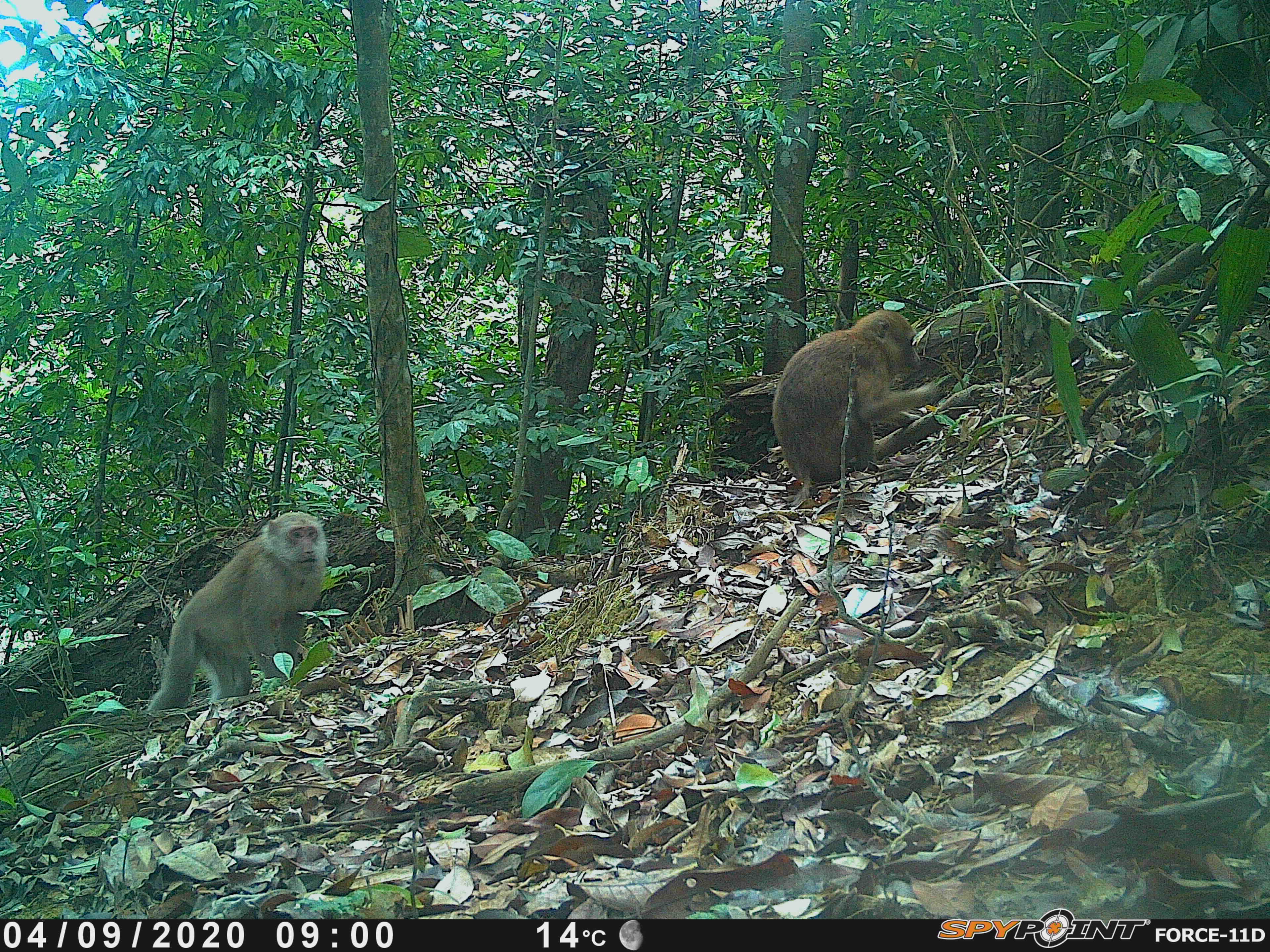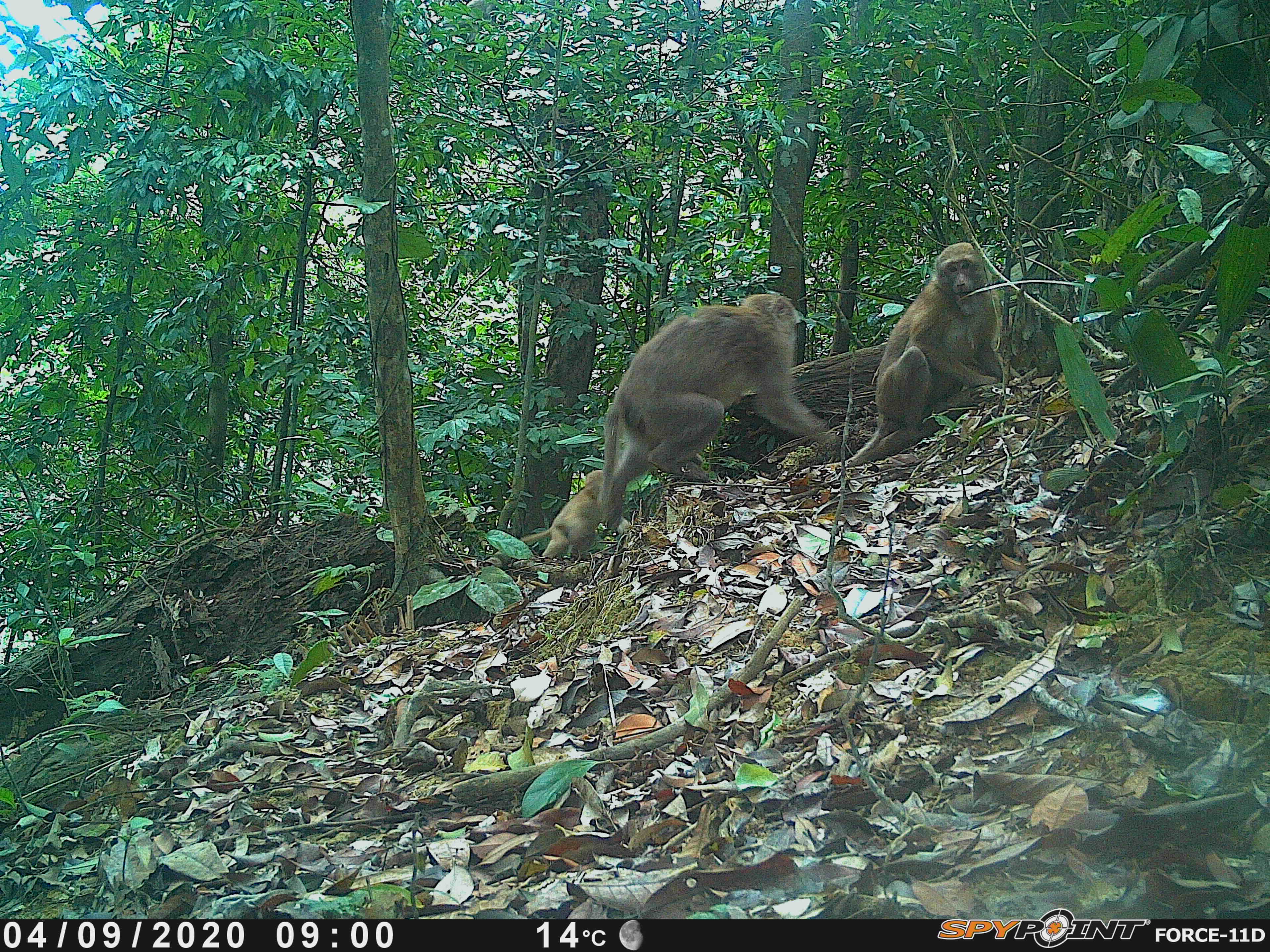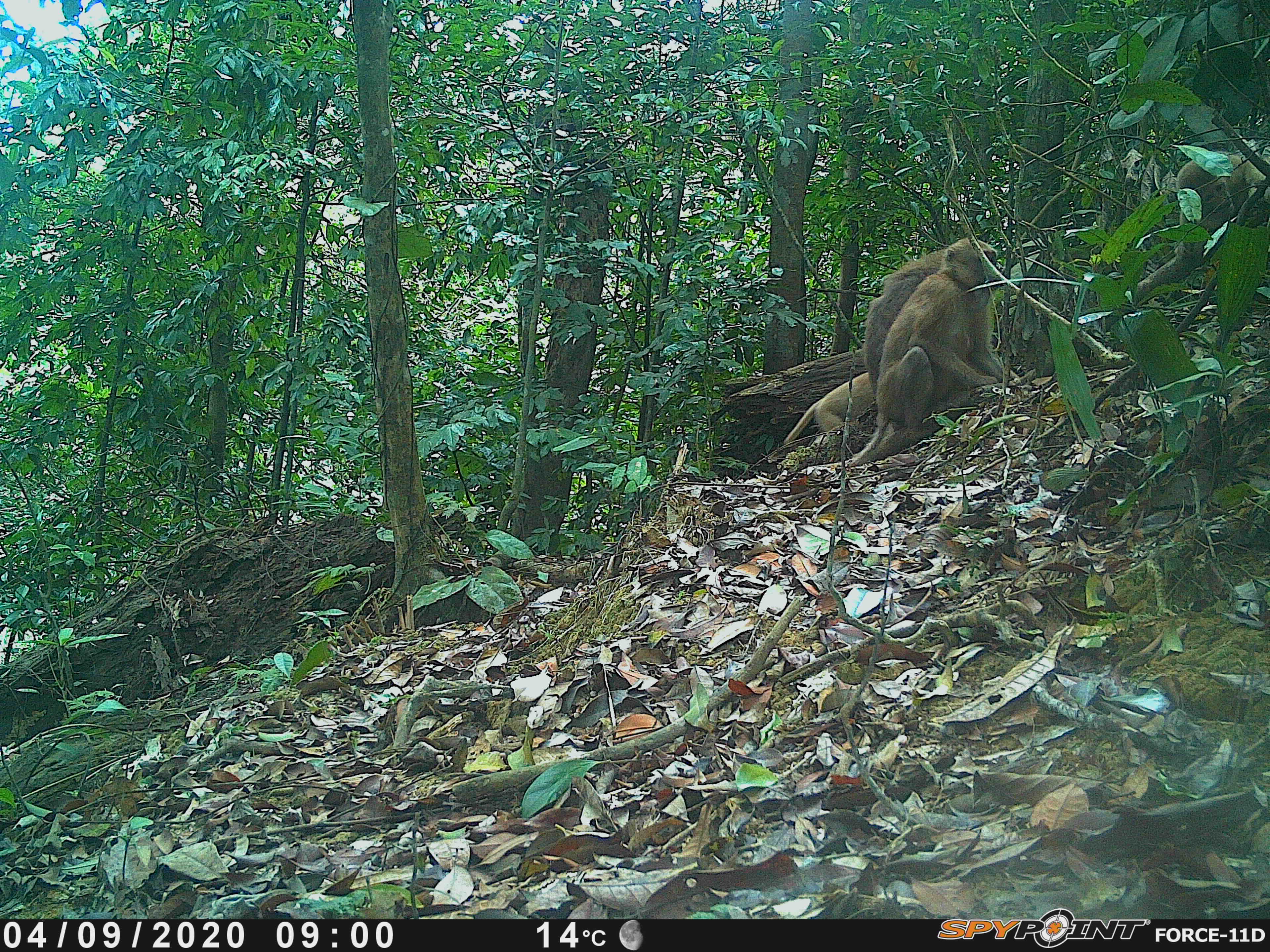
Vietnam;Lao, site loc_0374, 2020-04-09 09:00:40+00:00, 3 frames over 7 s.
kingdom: Animalia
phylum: Chordata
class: Mammalia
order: Primates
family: Cercopithecidae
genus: Macaca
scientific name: Macaca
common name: macaques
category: assam or rhesus macaque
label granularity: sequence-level